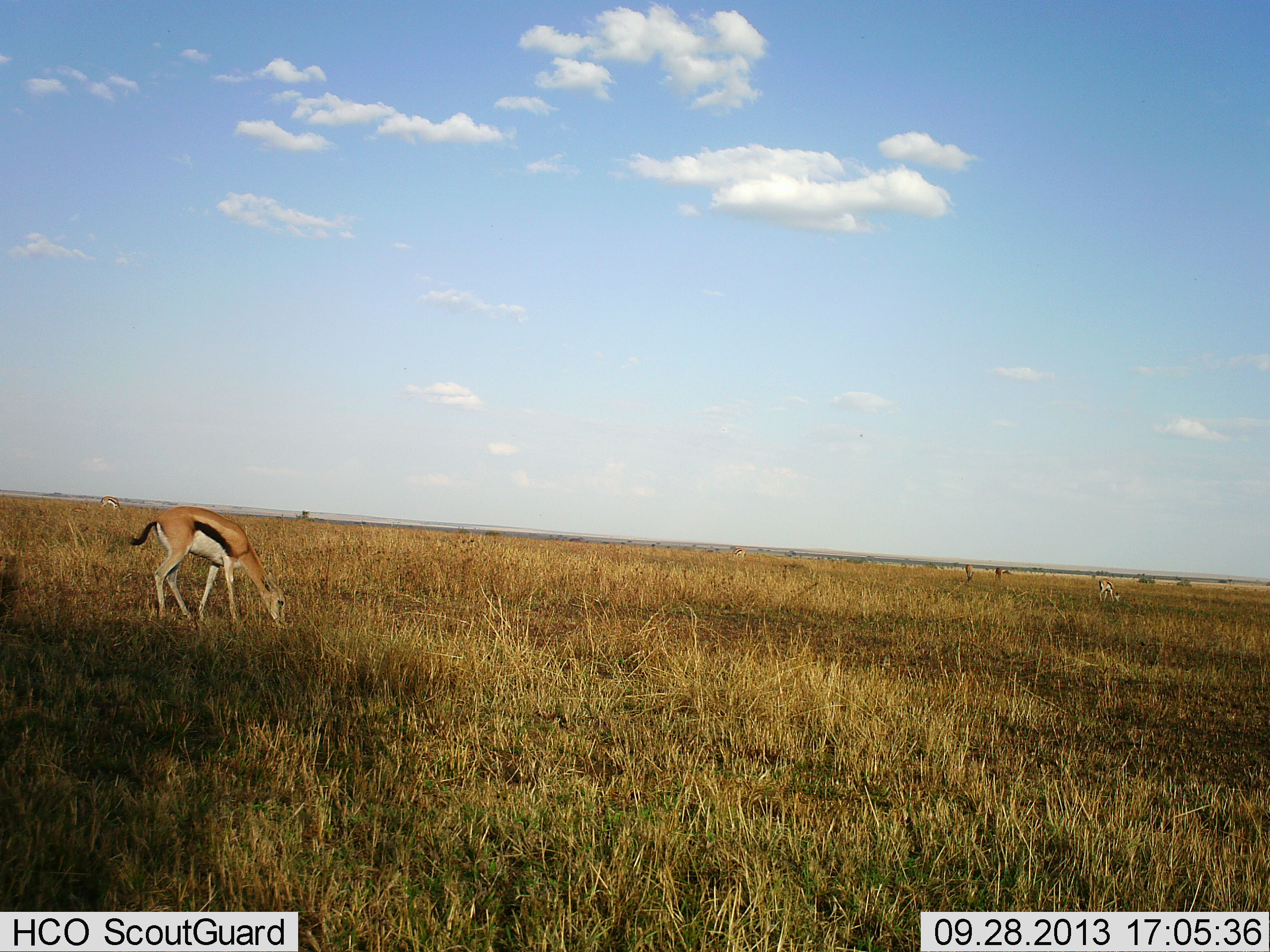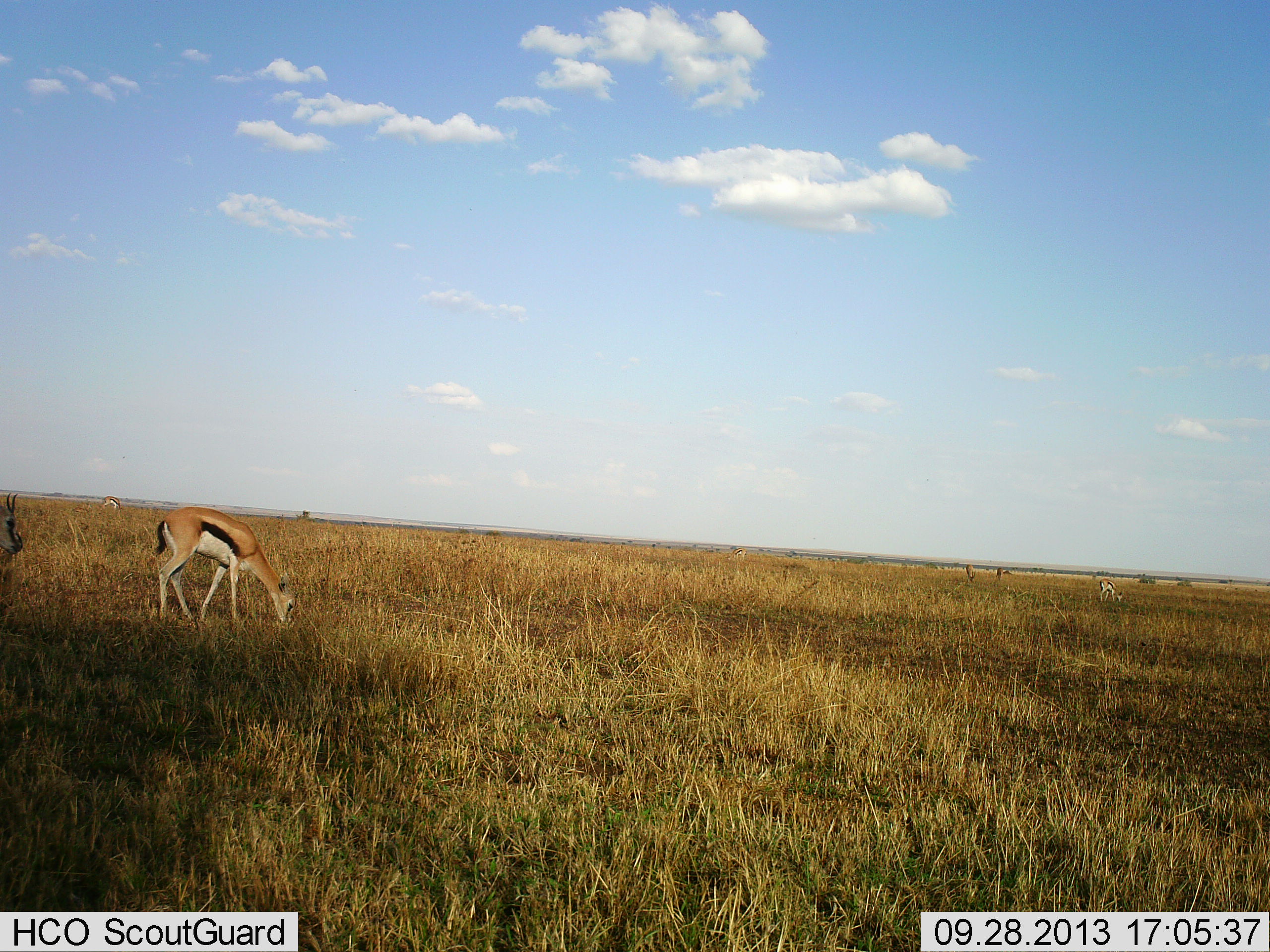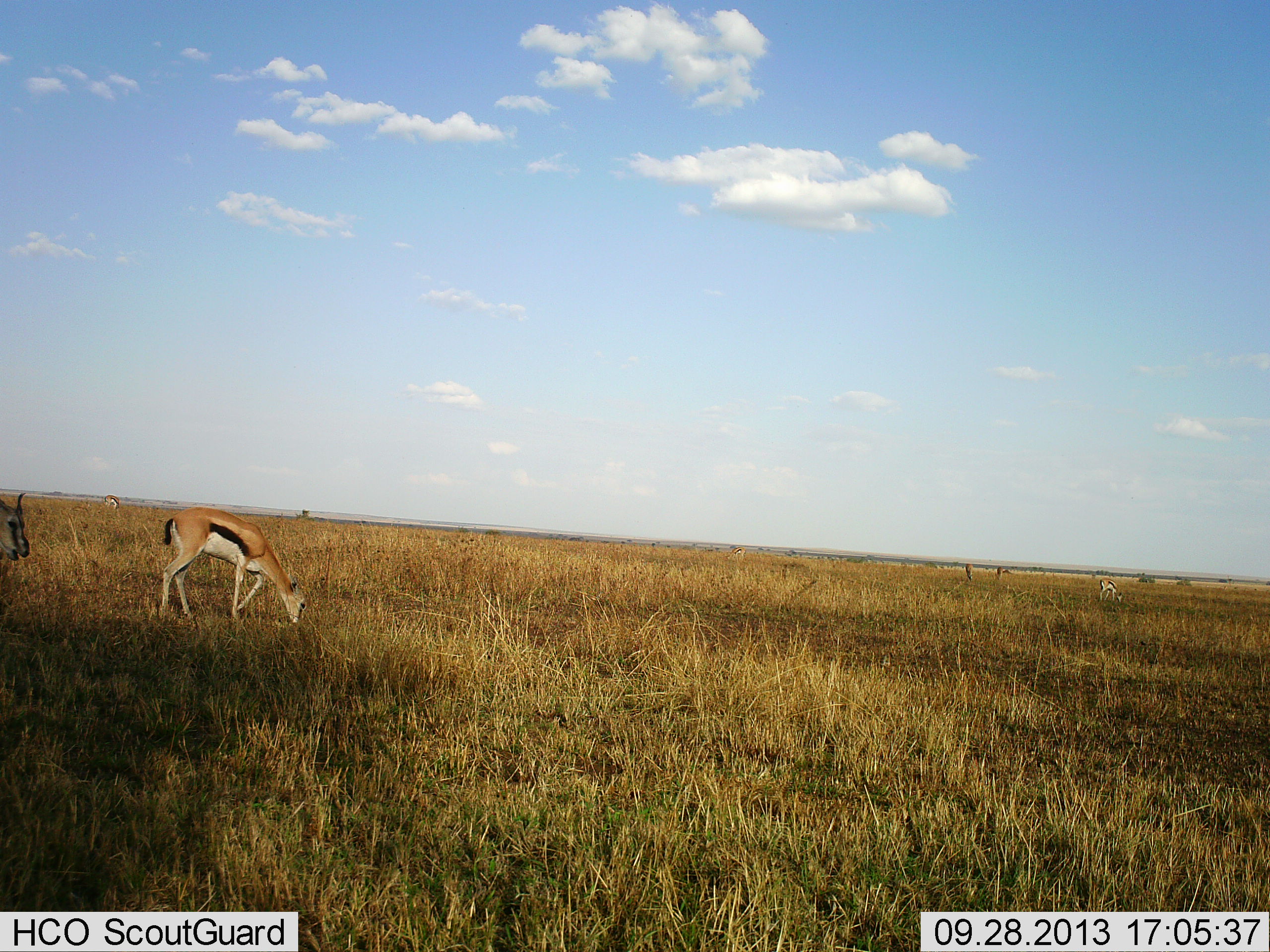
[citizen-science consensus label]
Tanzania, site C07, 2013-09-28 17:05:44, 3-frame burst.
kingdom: Animalia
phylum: Chordata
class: Mammalia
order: Artiodactyla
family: Bovidae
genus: Eudorcas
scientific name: Eudorcas thomsonii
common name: thomson's gazelle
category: gazellethomsons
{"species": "gazellethomsons (thomson's gazelle) (Eudorcas thomsonii)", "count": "3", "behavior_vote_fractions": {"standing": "60%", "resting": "0%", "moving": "10%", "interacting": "0%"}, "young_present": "0%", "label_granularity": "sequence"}